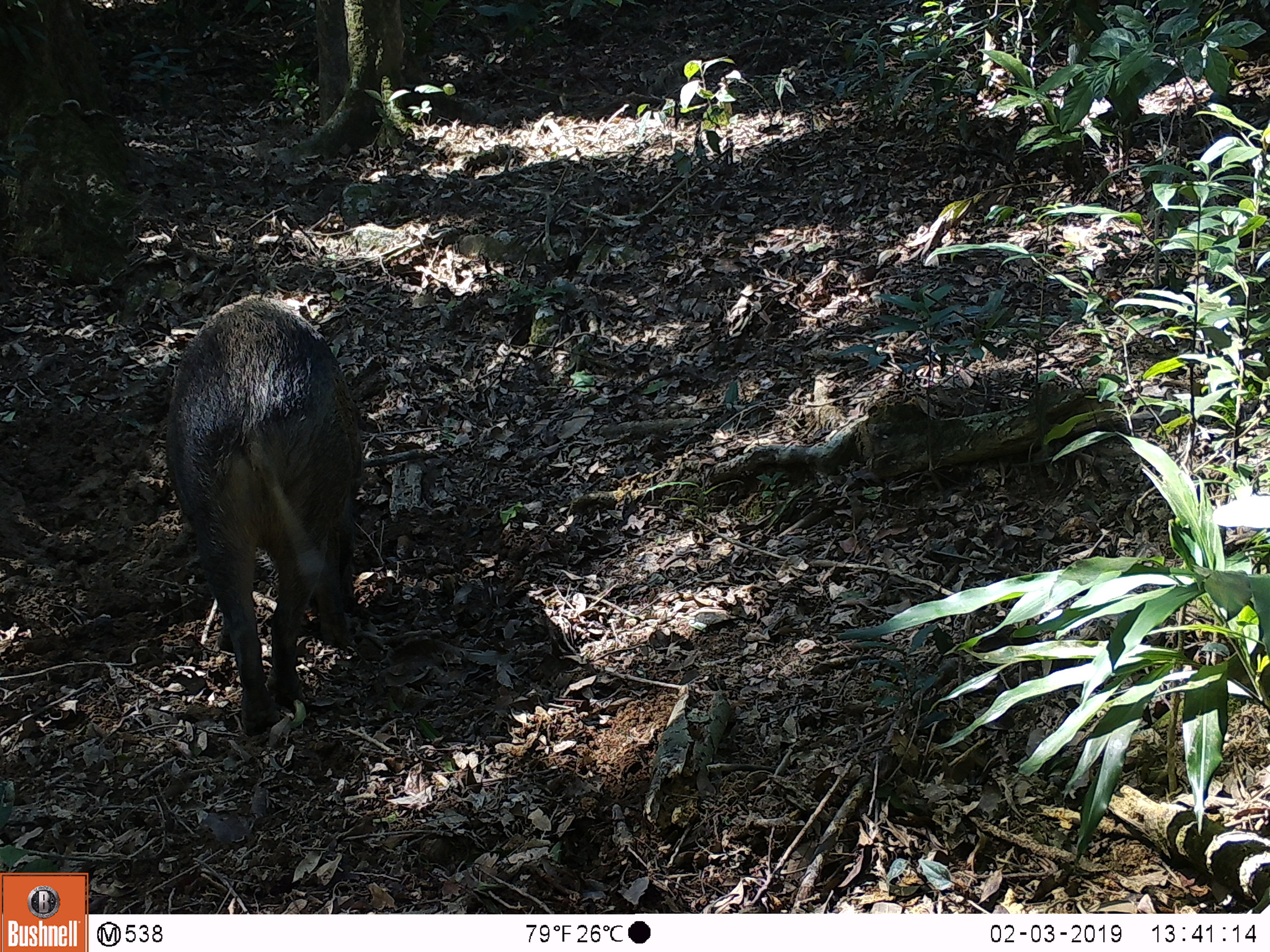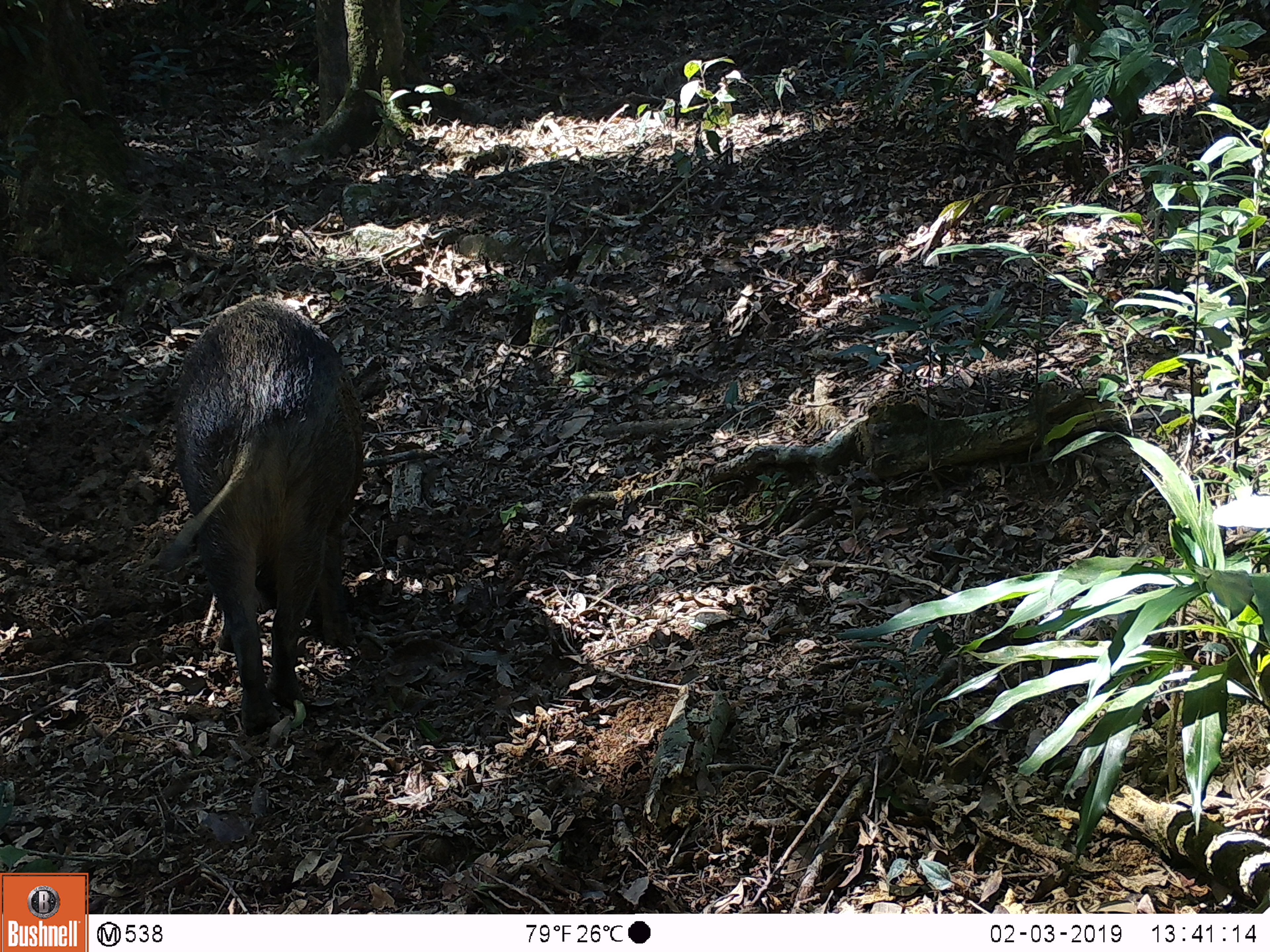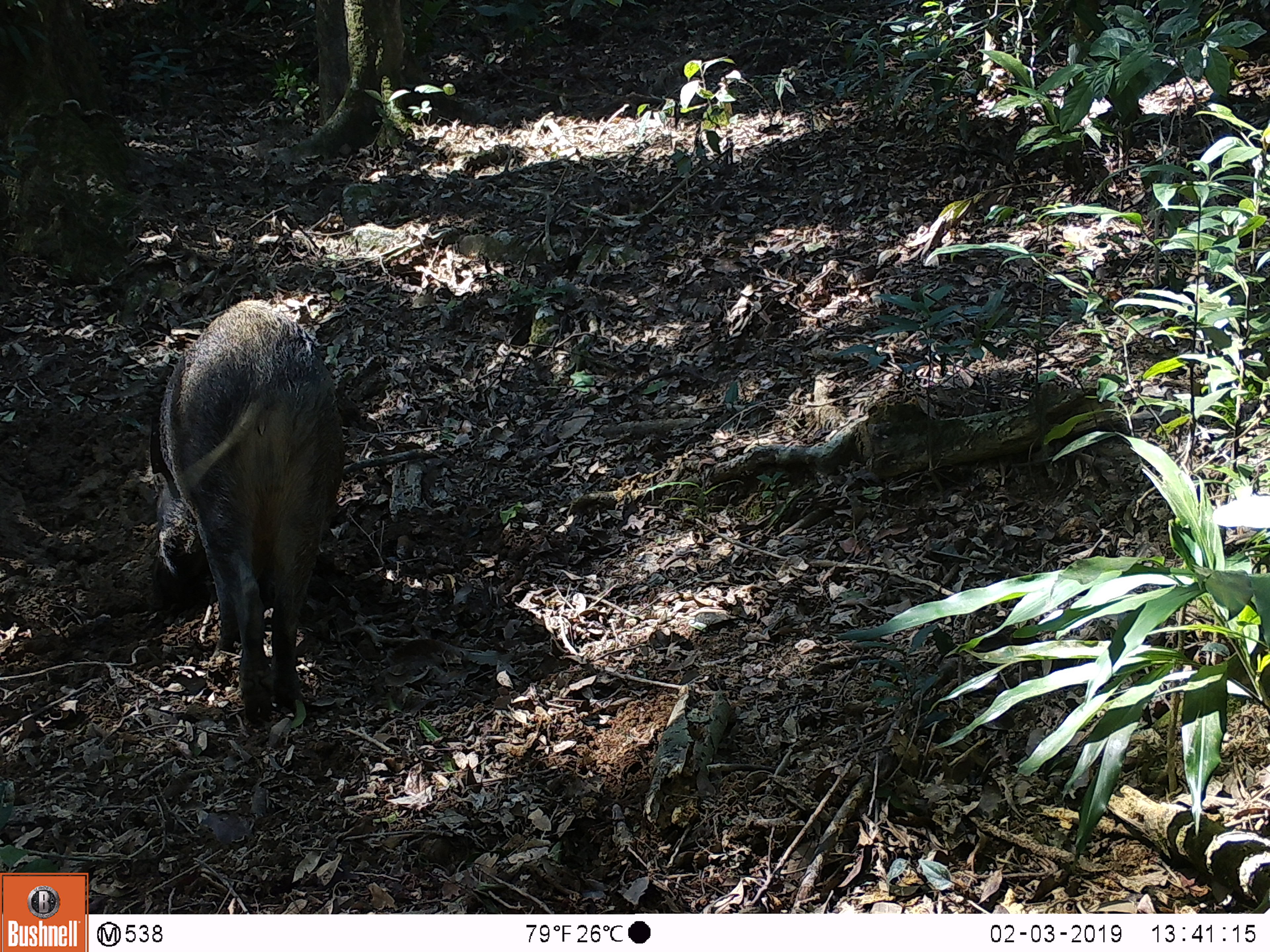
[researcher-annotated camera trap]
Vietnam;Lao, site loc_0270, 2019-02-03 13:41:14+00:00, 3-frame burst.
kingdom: Animalia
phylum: Chordata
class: Mammalia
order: Artiodactyla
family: Suidae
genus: Sus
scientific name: Sus scrofa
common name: eurasian wild pig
Eurasian wild pig (Sus scrofa). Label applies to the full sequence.